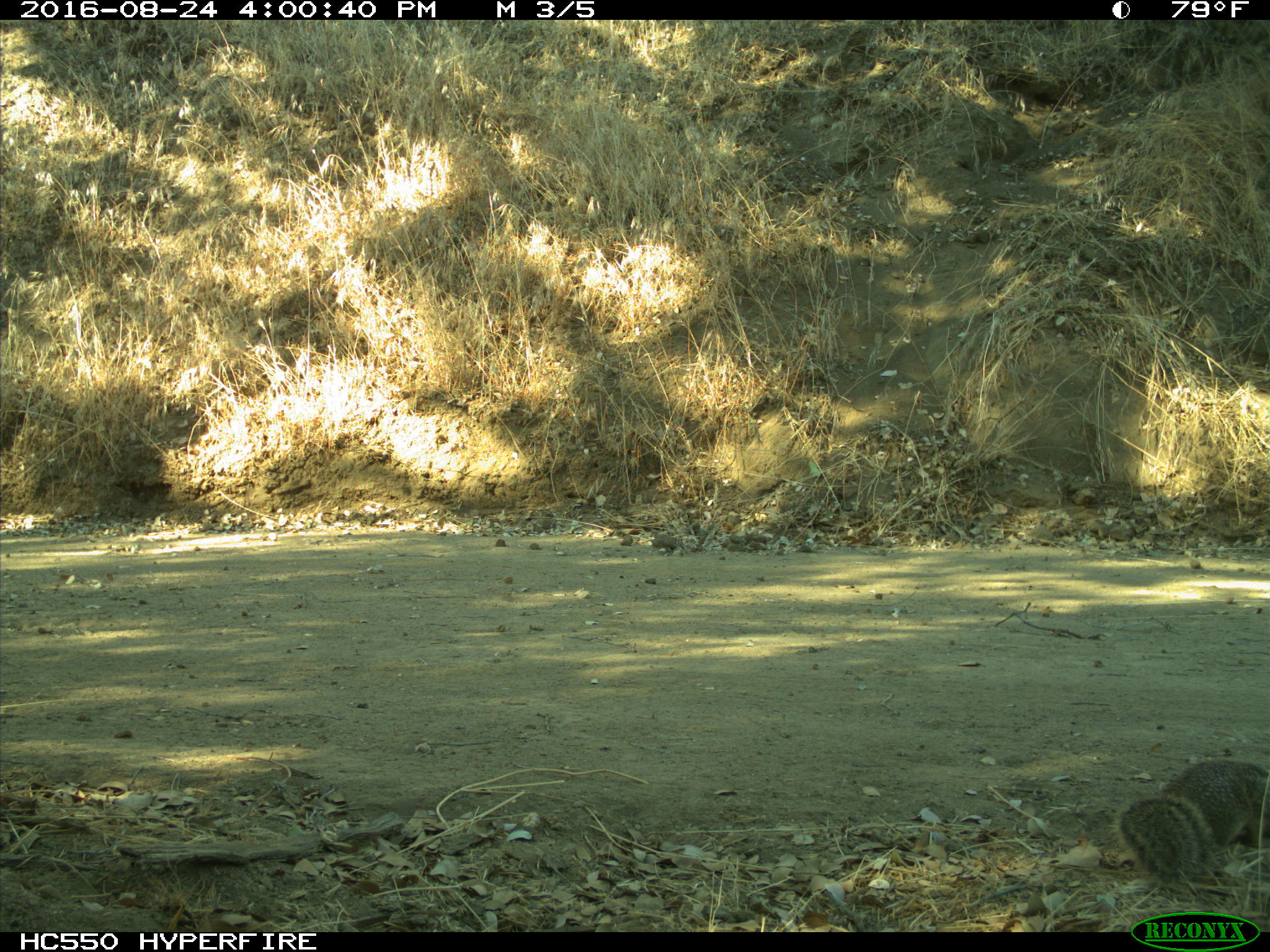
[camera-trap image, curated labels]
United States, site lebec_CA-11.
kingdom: Animalia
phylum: Chordata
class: Mammalia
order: Rodentia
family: Sciuridae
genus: Otospermophilus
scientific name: Otospermophilus beecheyi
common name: california ground squirrel